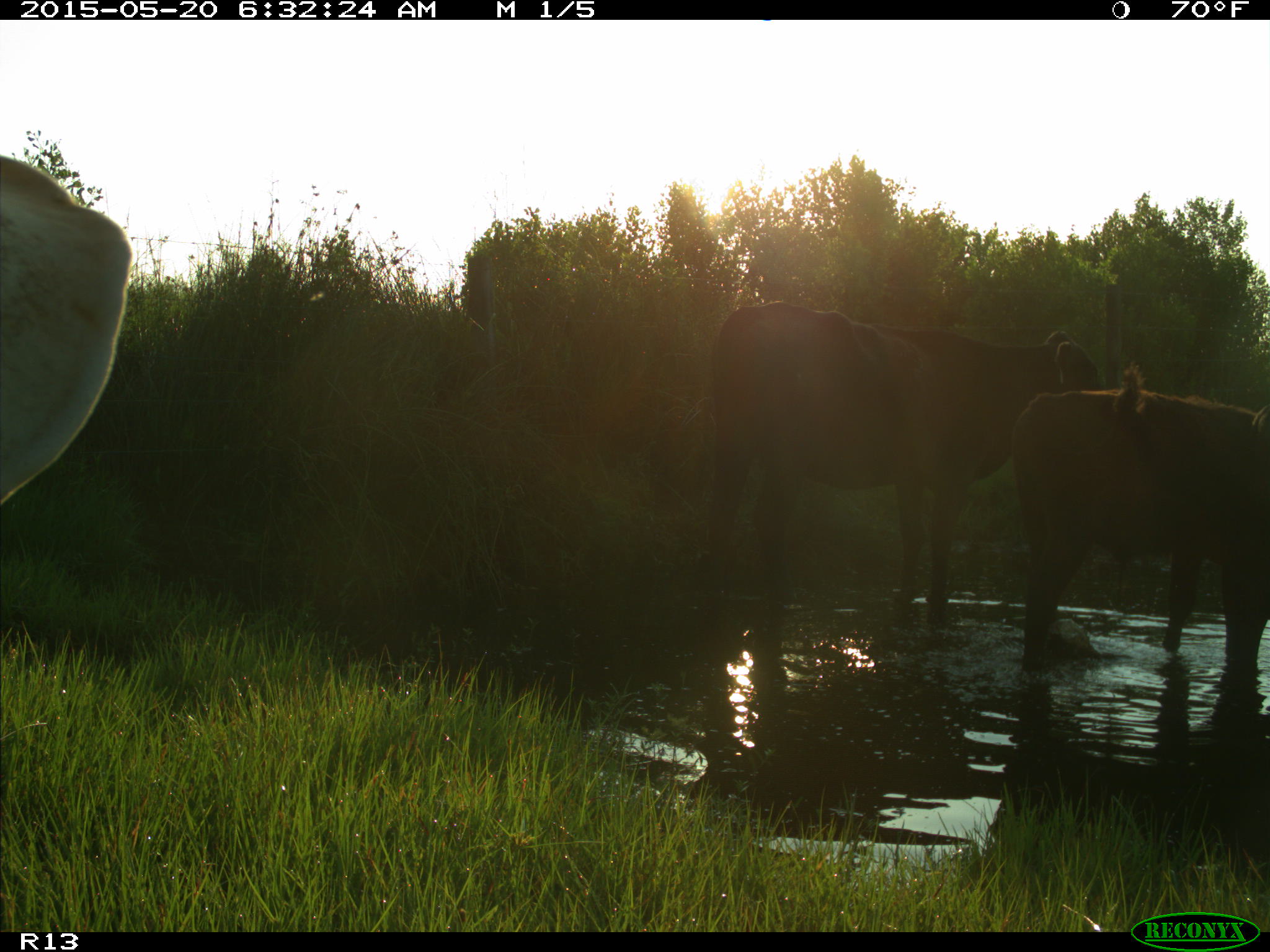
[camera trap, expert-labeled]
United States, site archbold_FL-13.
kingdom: Animalia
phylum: Chordata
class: Mammalia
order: Artiodactyla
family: Bovidae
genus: Bos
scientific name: Bos taurus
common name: domestic cow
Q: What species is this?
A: Bos taurus (domestic cow).